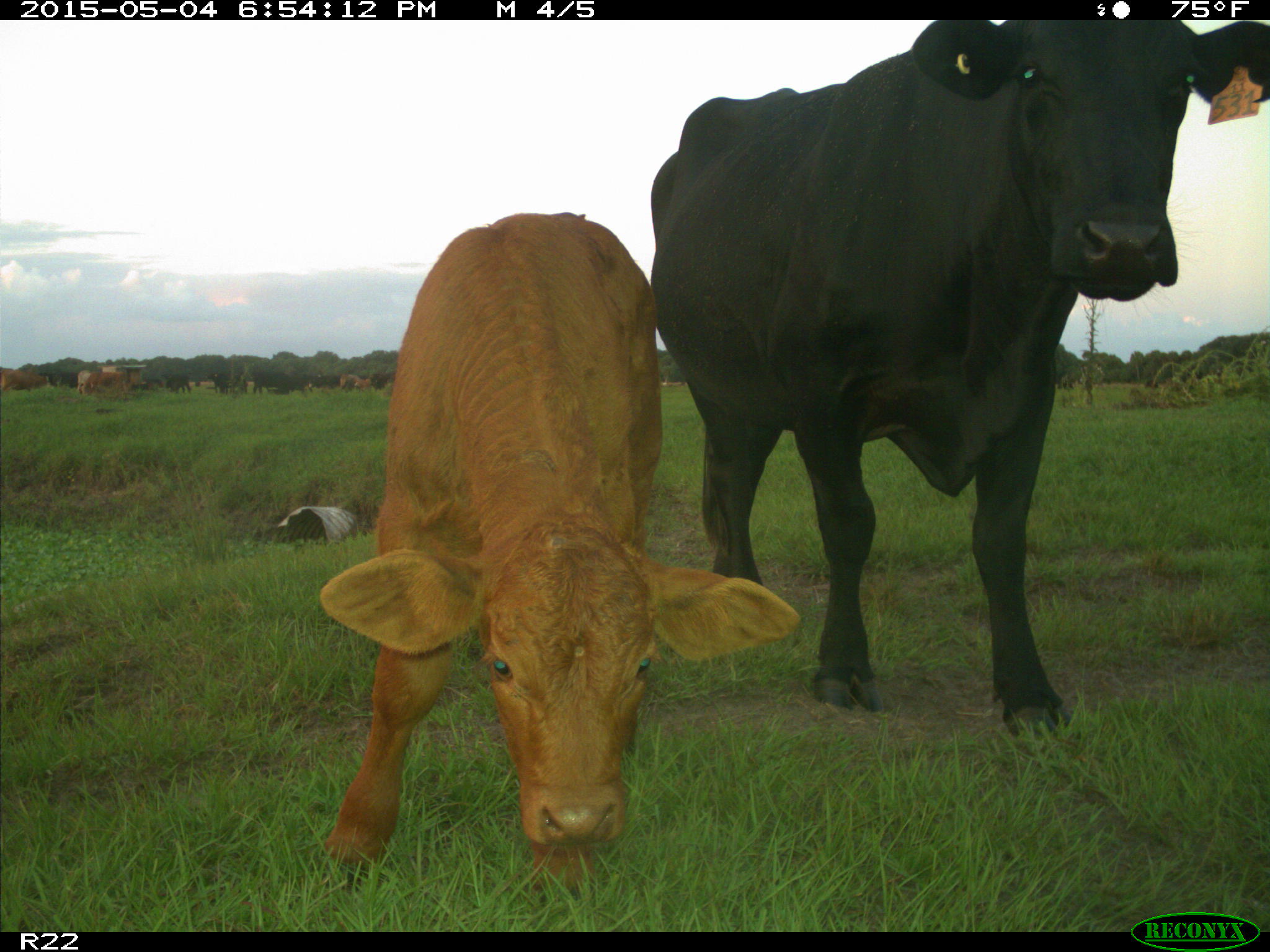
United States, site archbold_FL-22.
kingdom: Animalia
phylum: Chordata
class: Mammalia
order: Artiodactyla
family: Bovidae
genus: Bos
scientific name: Bos taurus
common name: domestic cow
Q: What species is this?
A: Bos taurus (domestic cow).